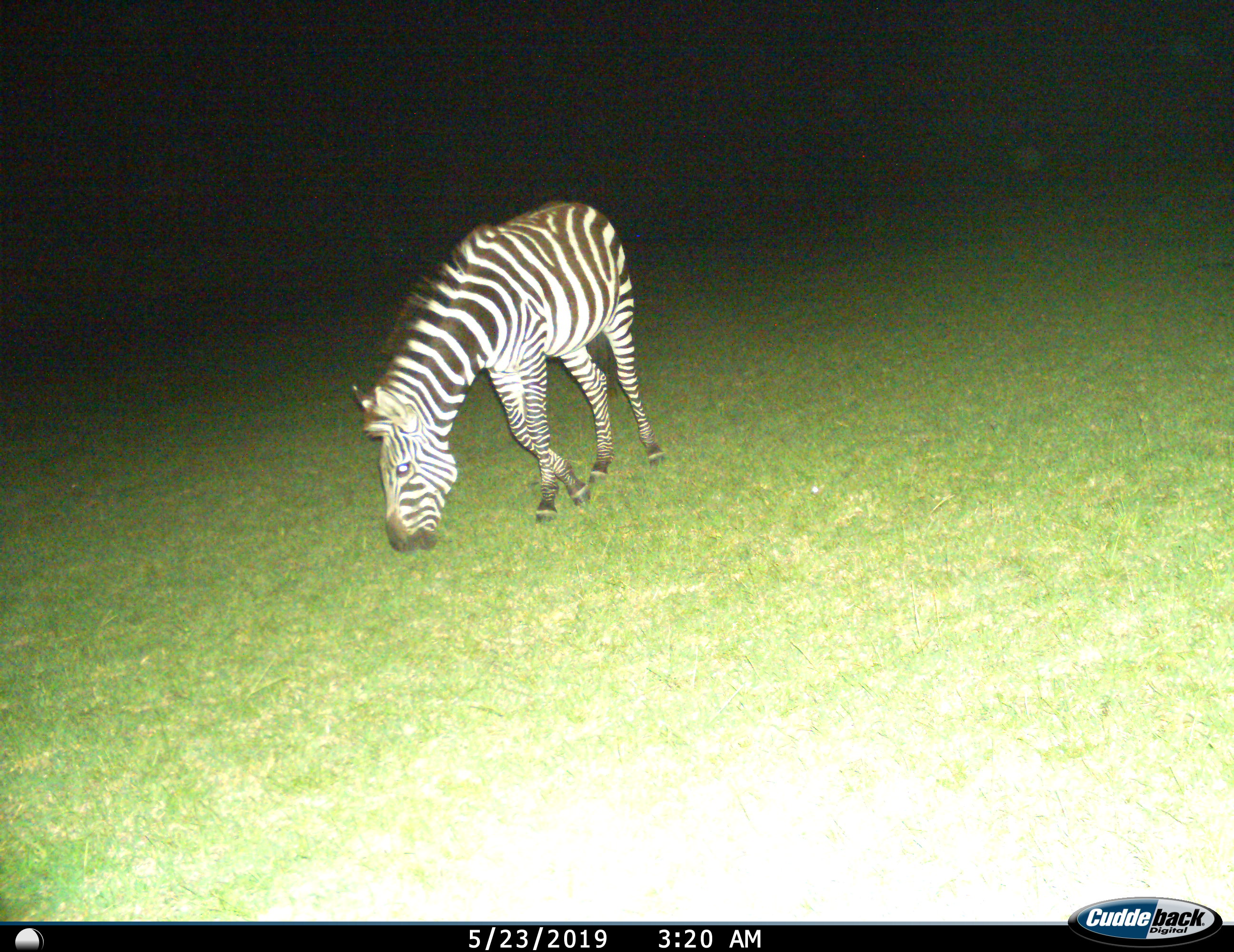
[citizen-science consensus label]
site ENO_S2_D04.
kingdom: Animalia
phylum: Chordata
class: Mammalia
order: Perissodactyla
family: Equidae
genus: Equus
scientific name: Equus quagga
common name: plains zebra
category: zebraplains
Zebraplains (plains zebra) (Equus quagga), count 1. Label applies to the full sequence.